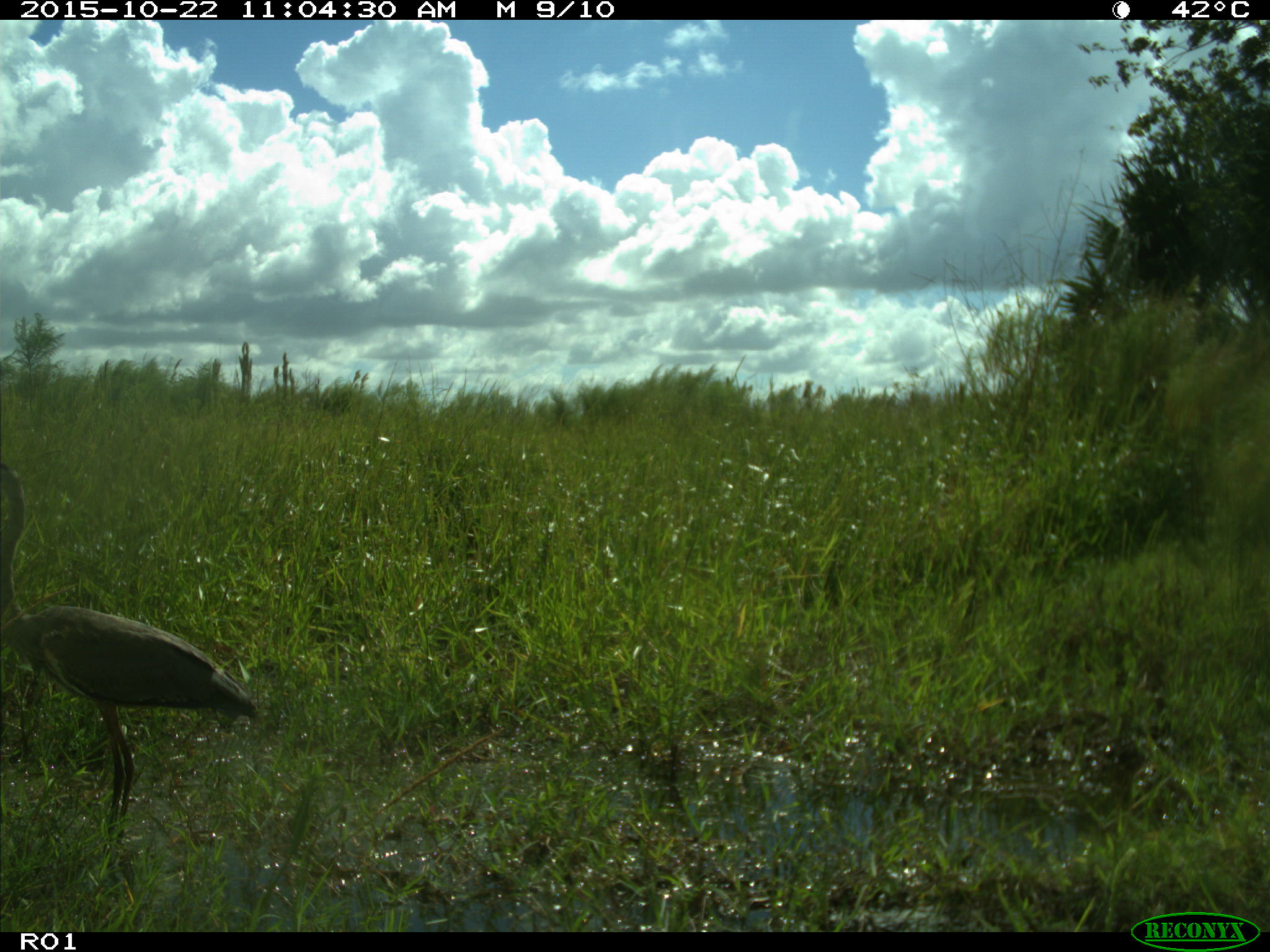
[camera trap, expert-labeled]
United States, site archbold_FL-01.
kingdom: Animalia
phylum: Chordata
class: Aves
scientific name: Aves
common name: birds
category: unidentified bird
Unidentified bird (birds) (Aves).